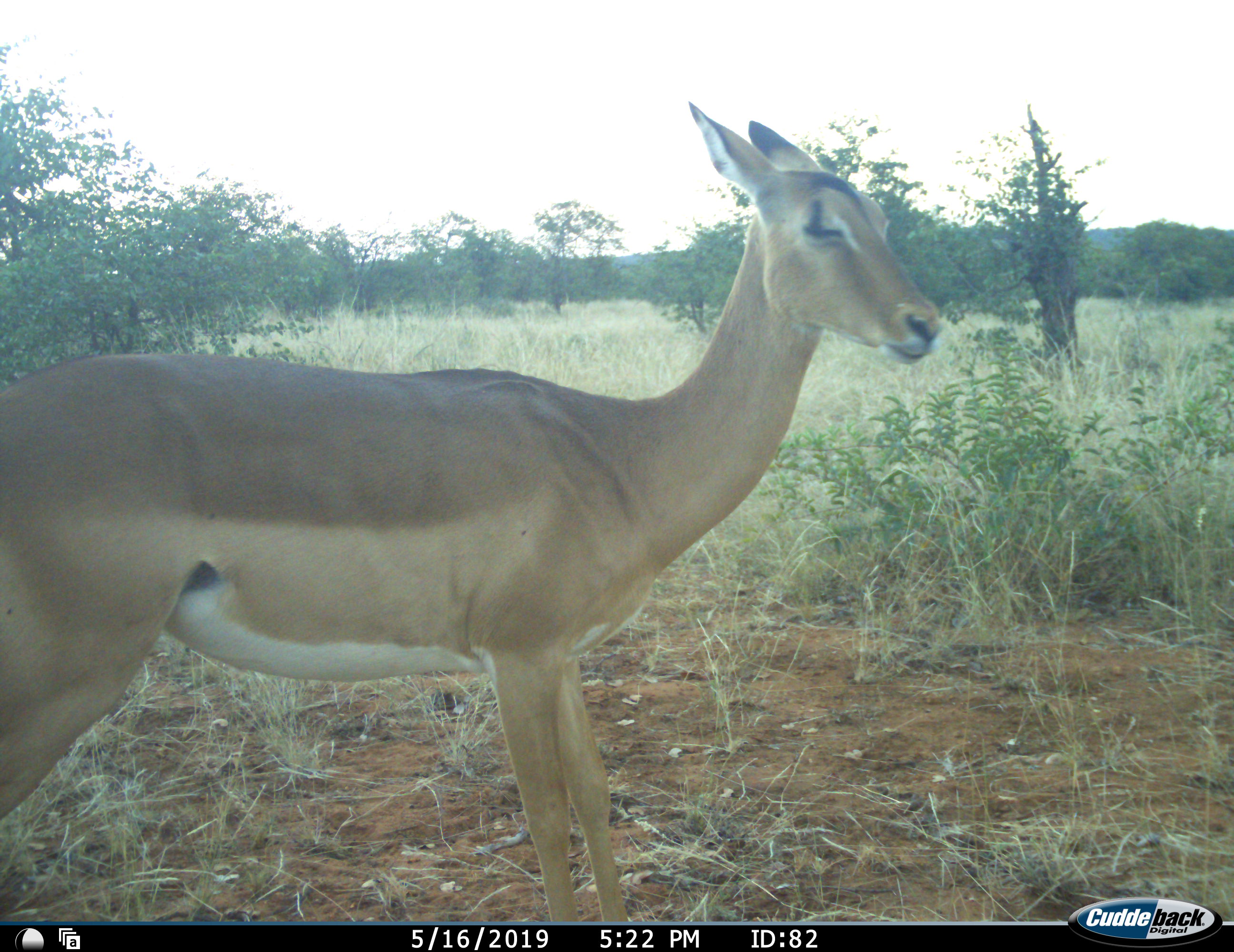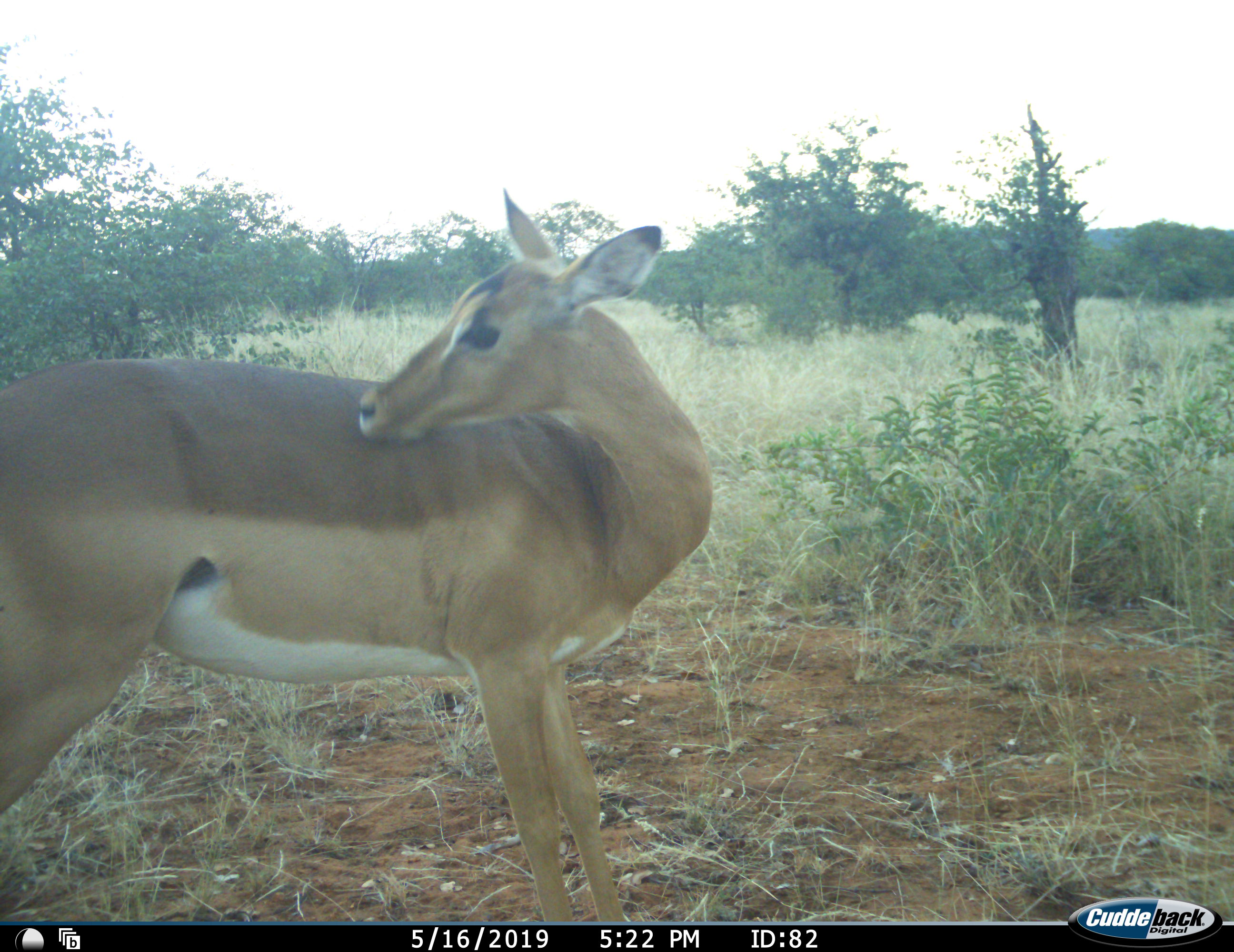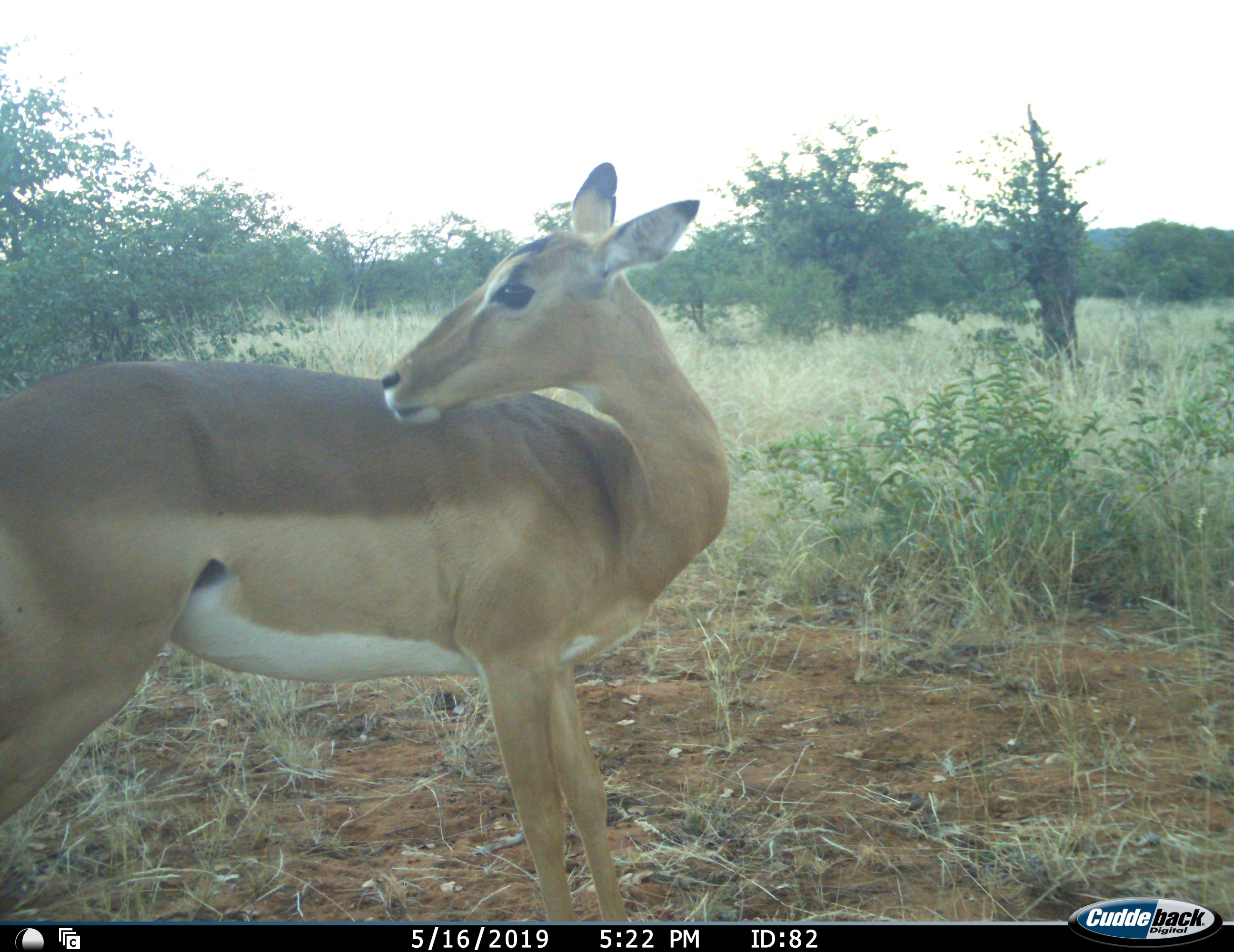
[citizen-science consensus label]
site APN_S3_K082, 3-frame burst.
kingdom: Animalia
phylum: Chordata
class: Mammalia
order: Artiodactyla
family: Bovidae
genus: Aepyceros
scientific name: Aepyceros melampus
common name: impala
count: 1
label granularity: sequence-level